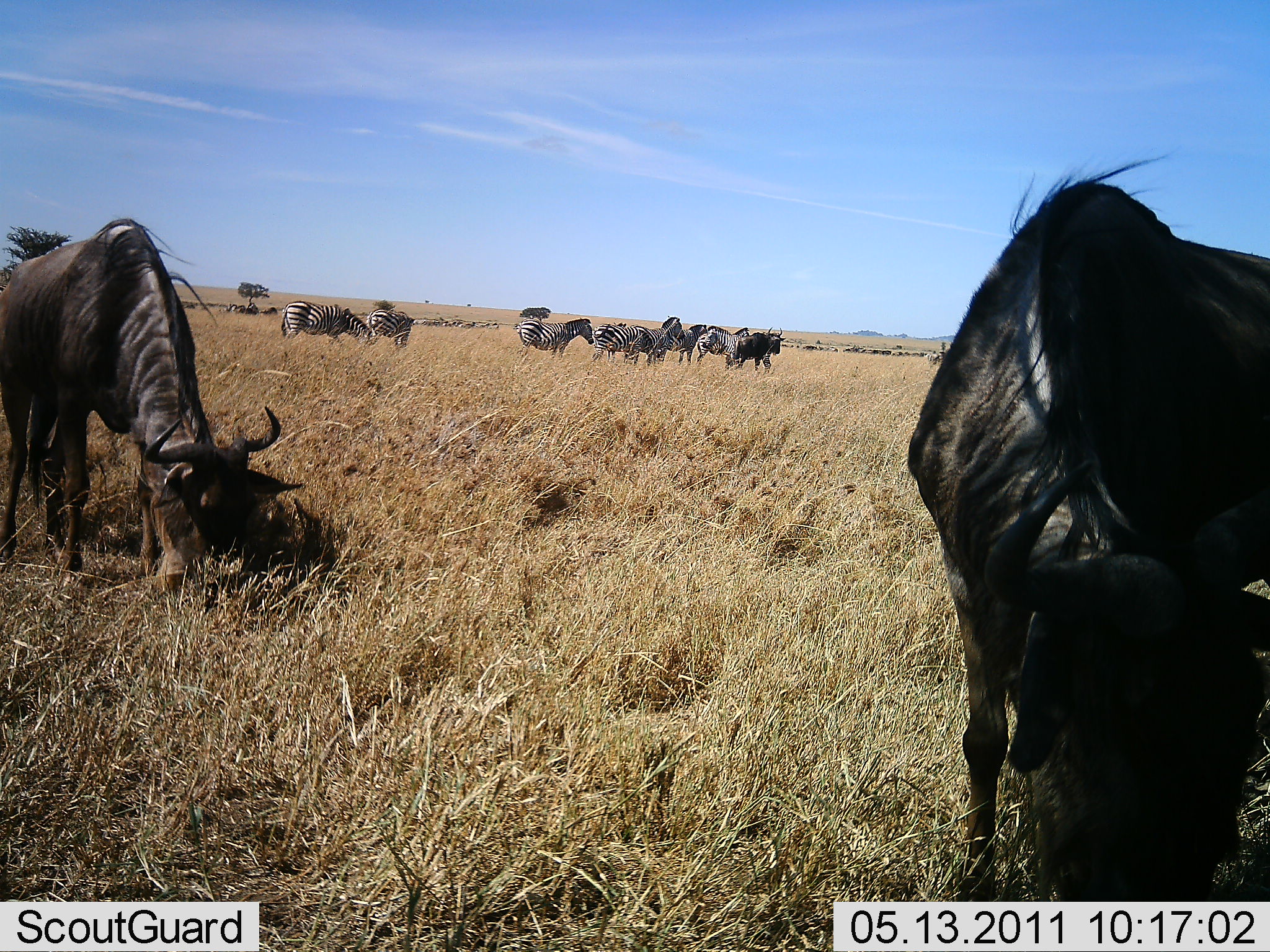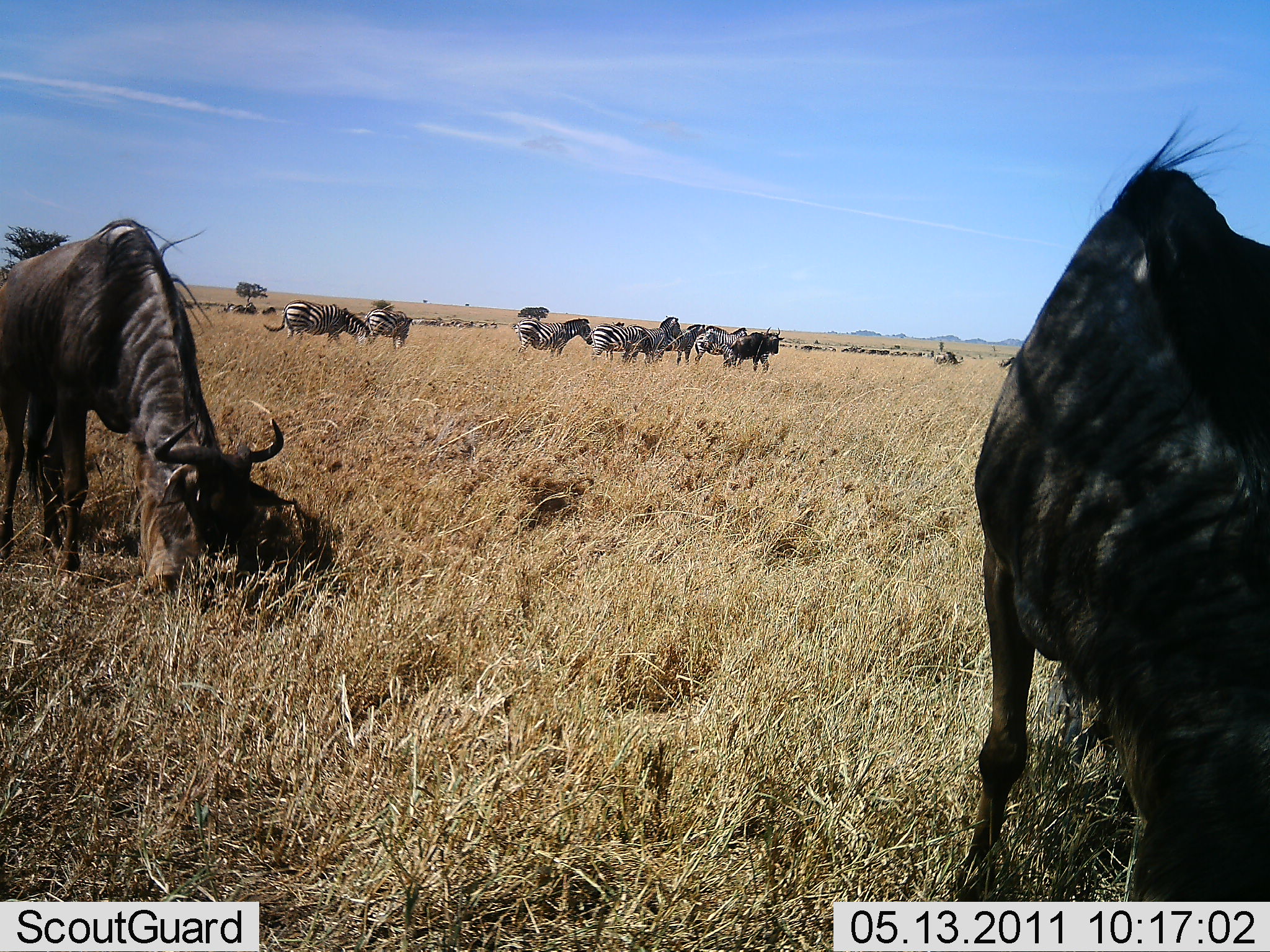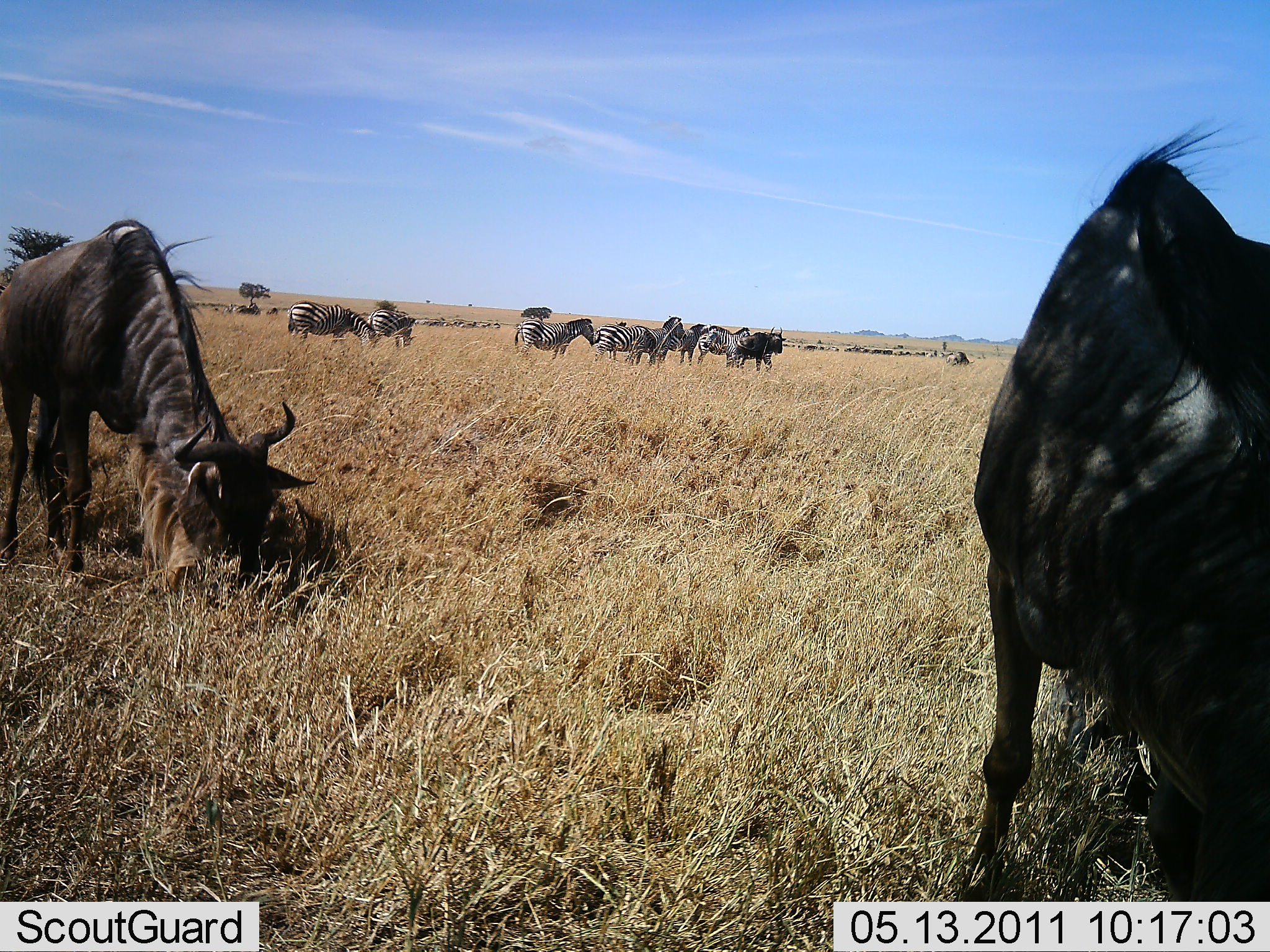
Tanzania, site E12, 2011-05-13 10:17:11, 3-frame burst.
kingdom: Animalia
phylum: Chordata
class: Mammalia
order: Artiodactyla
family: Bovidae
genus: Connochaetes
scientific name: Connochaetes taurinus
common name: blue wildebeest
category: wildebeest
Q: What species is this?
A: Wildebeest (blue wildebeest) (Connochaetes taurinus).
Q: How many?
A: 3.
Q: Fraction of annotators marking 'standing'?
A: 22%.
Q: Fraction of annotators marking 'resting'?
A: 0%.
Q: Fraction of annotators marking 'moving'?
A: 22%.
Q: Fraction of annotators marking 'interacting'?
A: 0%.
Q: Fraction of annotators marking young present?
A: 0%.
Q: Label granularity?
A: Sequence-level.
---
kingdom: Animalia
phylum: Chordata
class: Mammalia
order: Perissodactyla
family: Equidae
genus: Equus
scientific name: Equus quagga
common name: plains zebra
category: zebra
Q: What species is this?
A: Zebra (plains zebra) (Equus quagga).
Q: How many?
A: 7.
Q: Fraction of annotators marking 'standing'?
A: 71%.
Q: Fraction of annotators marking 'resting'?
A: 0%.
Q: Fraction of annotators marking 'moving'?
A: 18%.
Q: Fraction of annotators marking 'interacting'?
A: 0%.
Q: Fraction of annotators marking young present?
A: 0%.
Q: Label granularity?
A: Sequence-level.